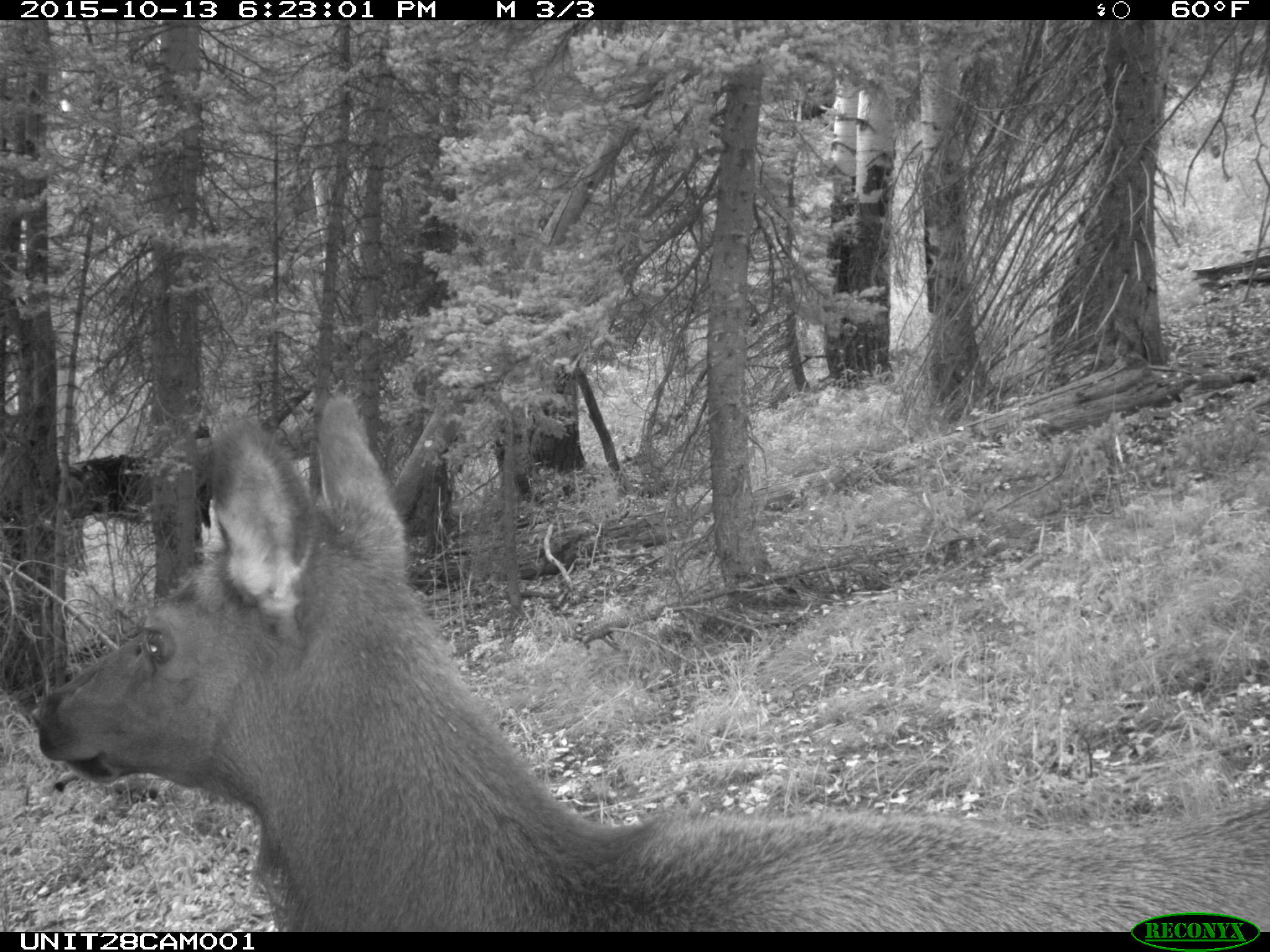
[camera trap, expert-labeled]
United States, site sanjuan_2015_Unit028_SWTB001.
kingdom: Animalia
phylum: Chordata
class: Mammalia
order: Artiodactyla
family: Cervidae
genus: Cervus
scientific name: Cervus elaphus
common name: red deer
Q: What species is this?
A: Cervus elaphus (red deer).